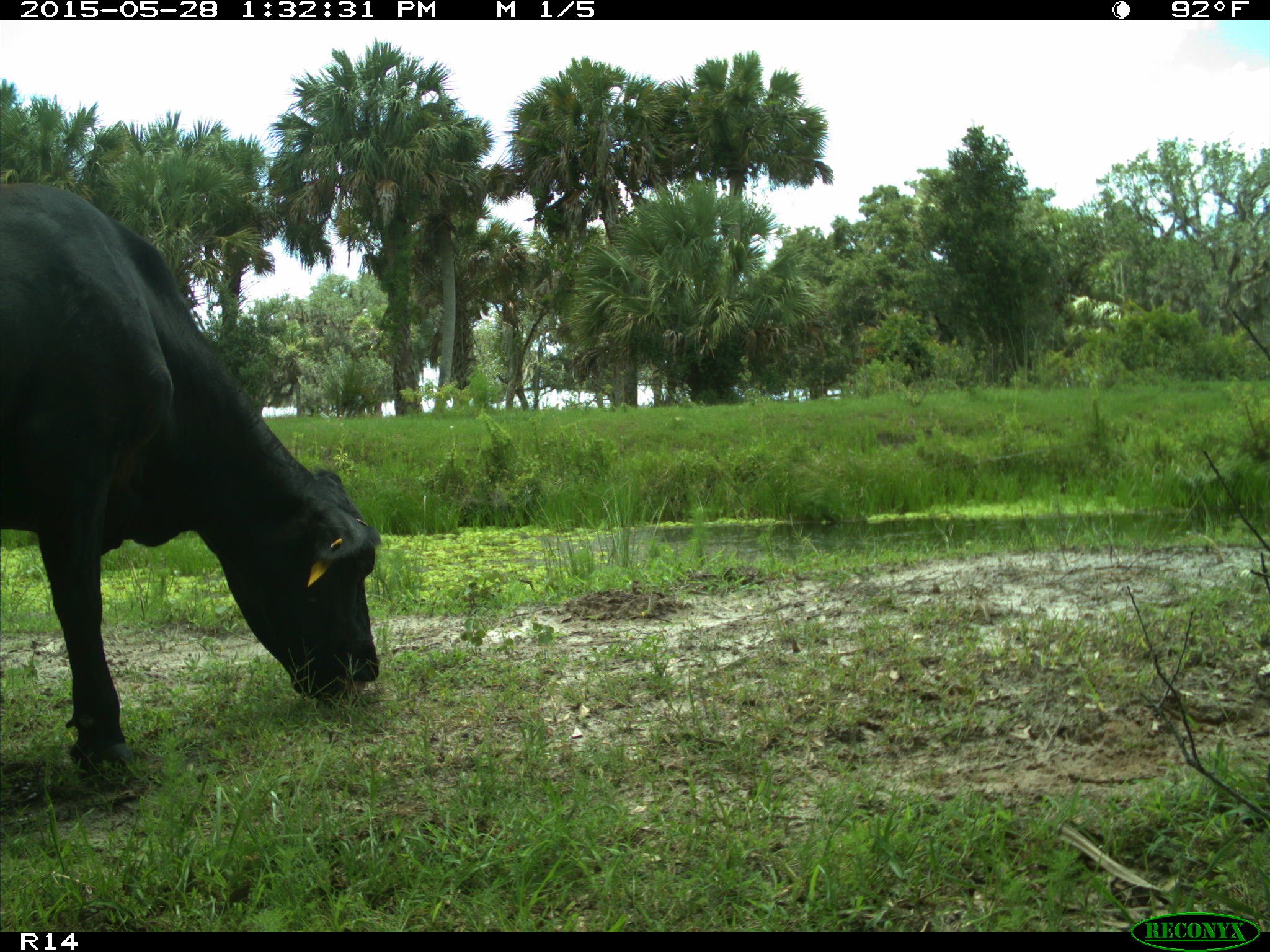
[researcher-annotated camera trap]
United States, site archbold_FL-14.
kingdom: Animalia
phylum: Chordata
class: Mammalia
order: Artiodactyla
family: Bovidae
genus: Bos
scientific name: Bos taurus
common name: domestic cow